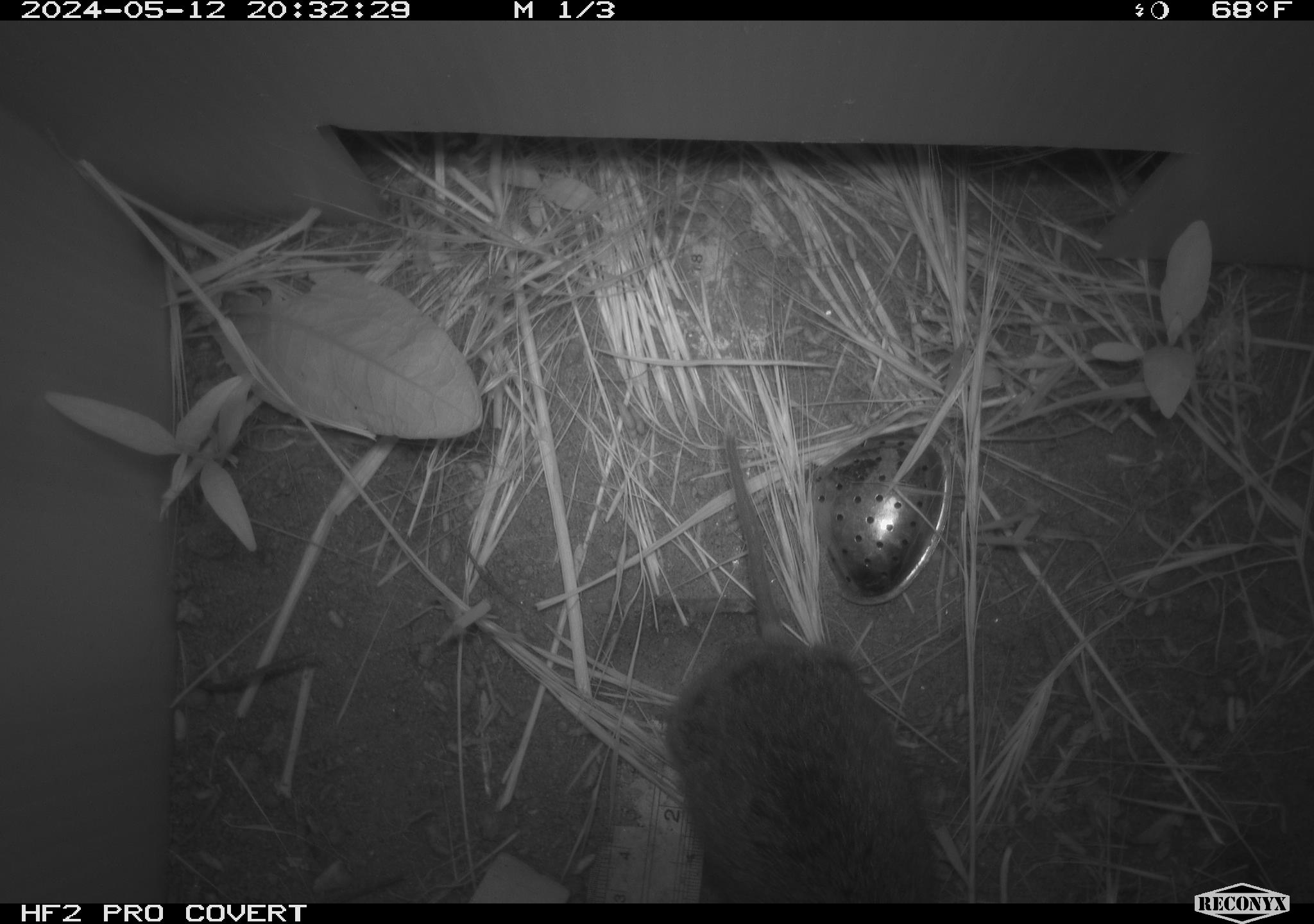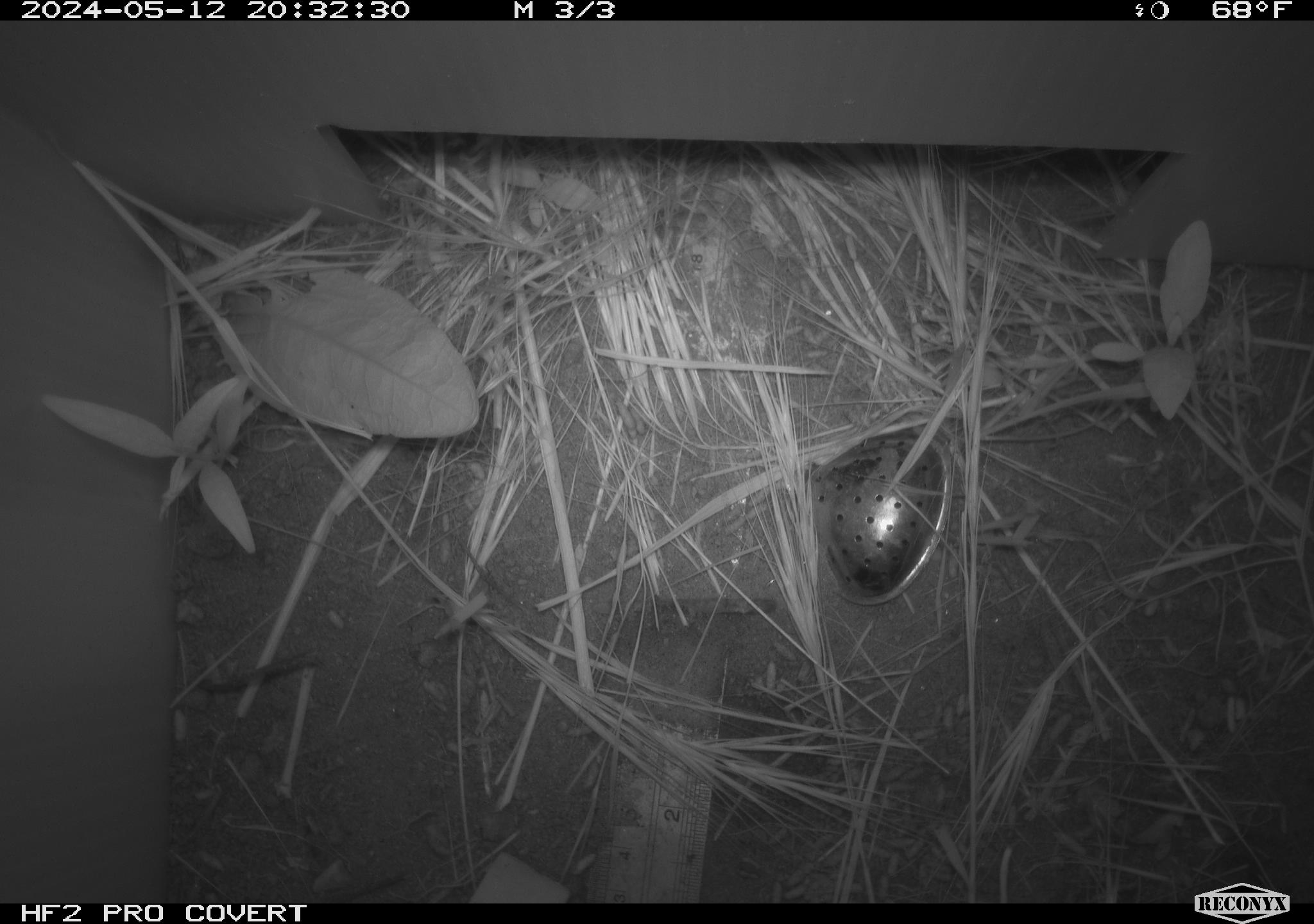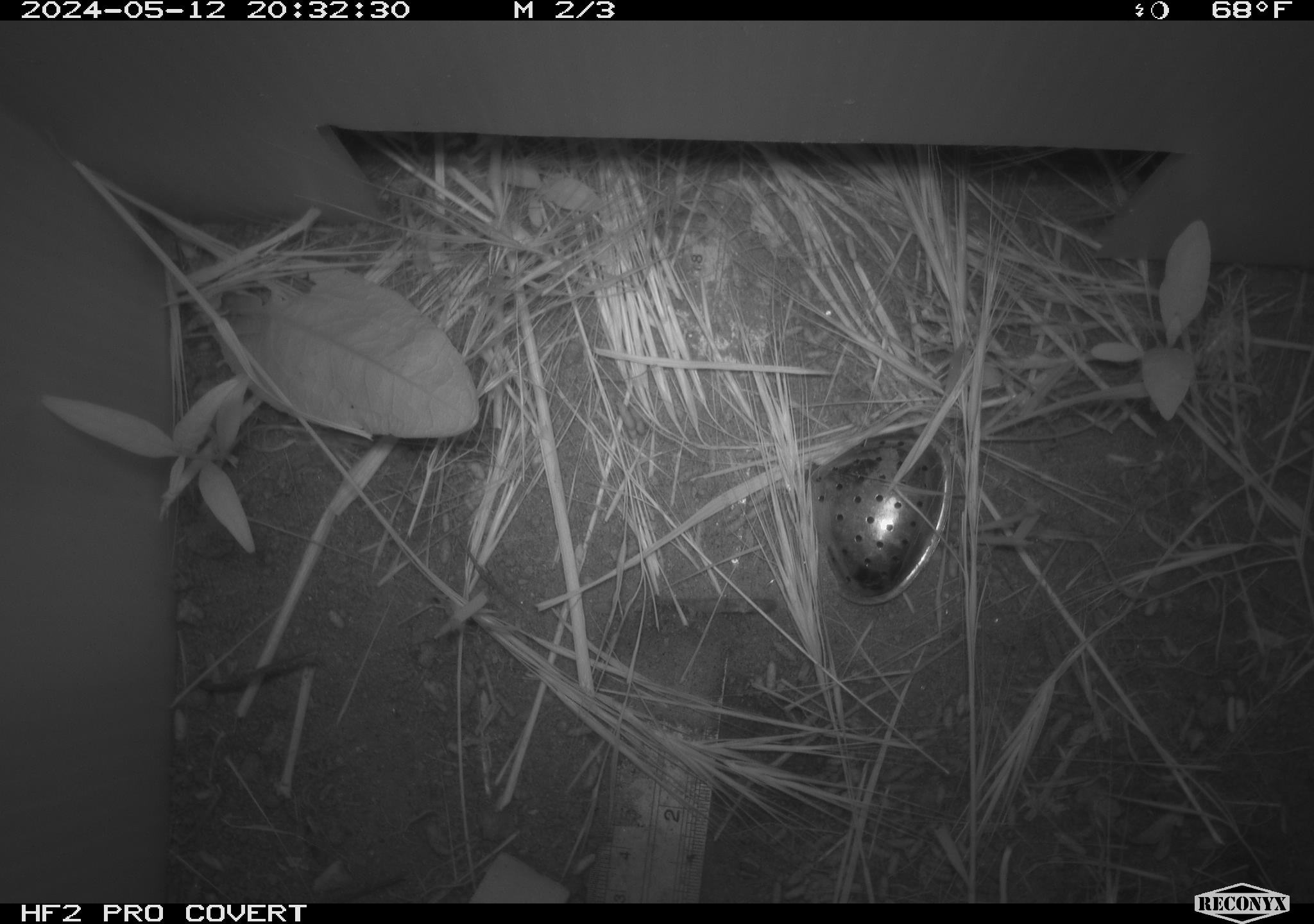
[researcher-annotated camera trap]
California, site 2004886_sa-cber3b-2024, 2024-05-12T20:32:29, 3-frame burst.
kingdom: Animalia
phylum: Chordata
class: Mammalia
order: Rodentia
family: Cricetidae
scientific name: Arvicolinae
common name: voles, lemmings, and muskrats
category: arvicolinae subfamily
Arvicolinae subfamily (voles, lemmings, and muskrats) (Arvicolinae).